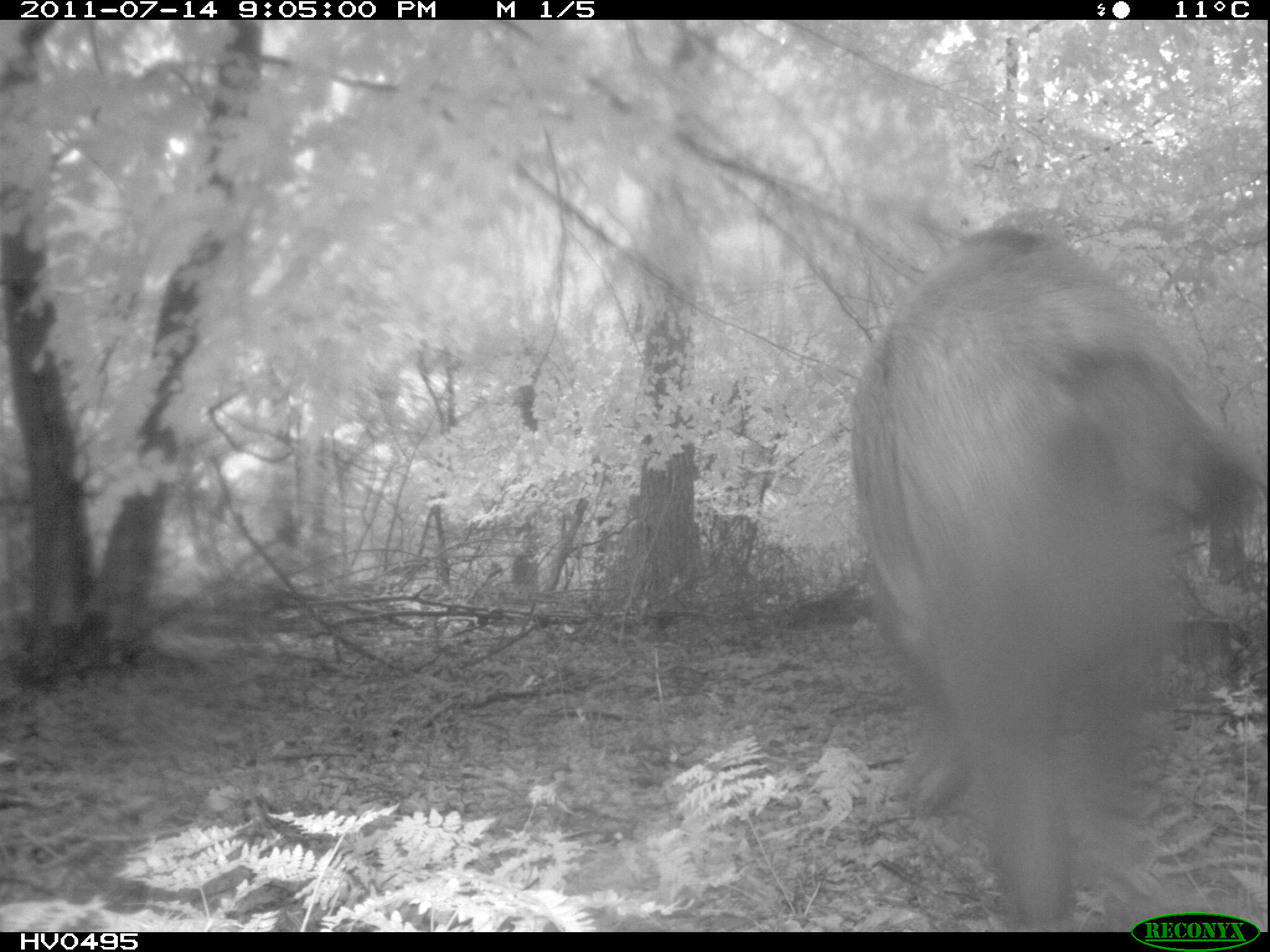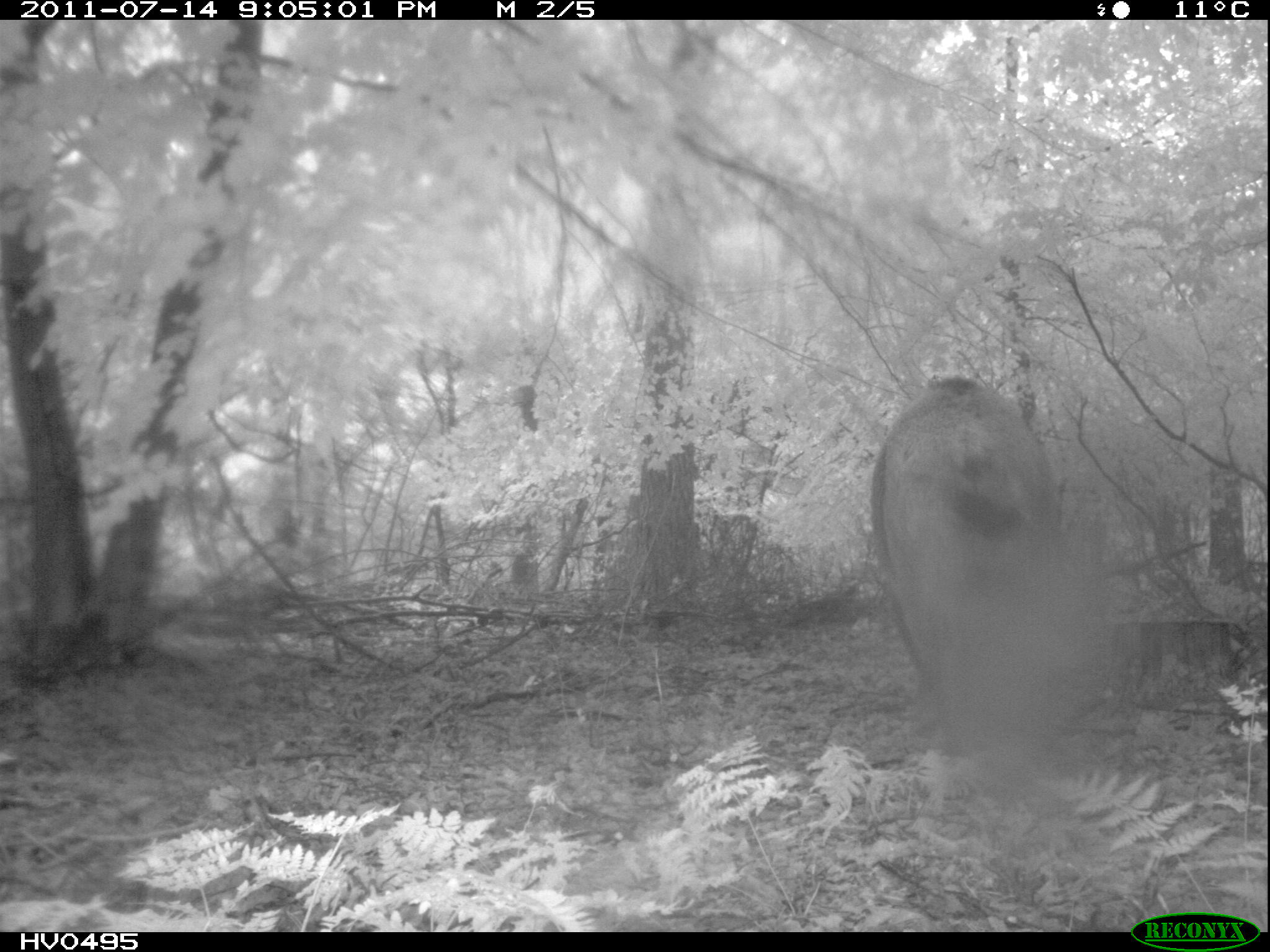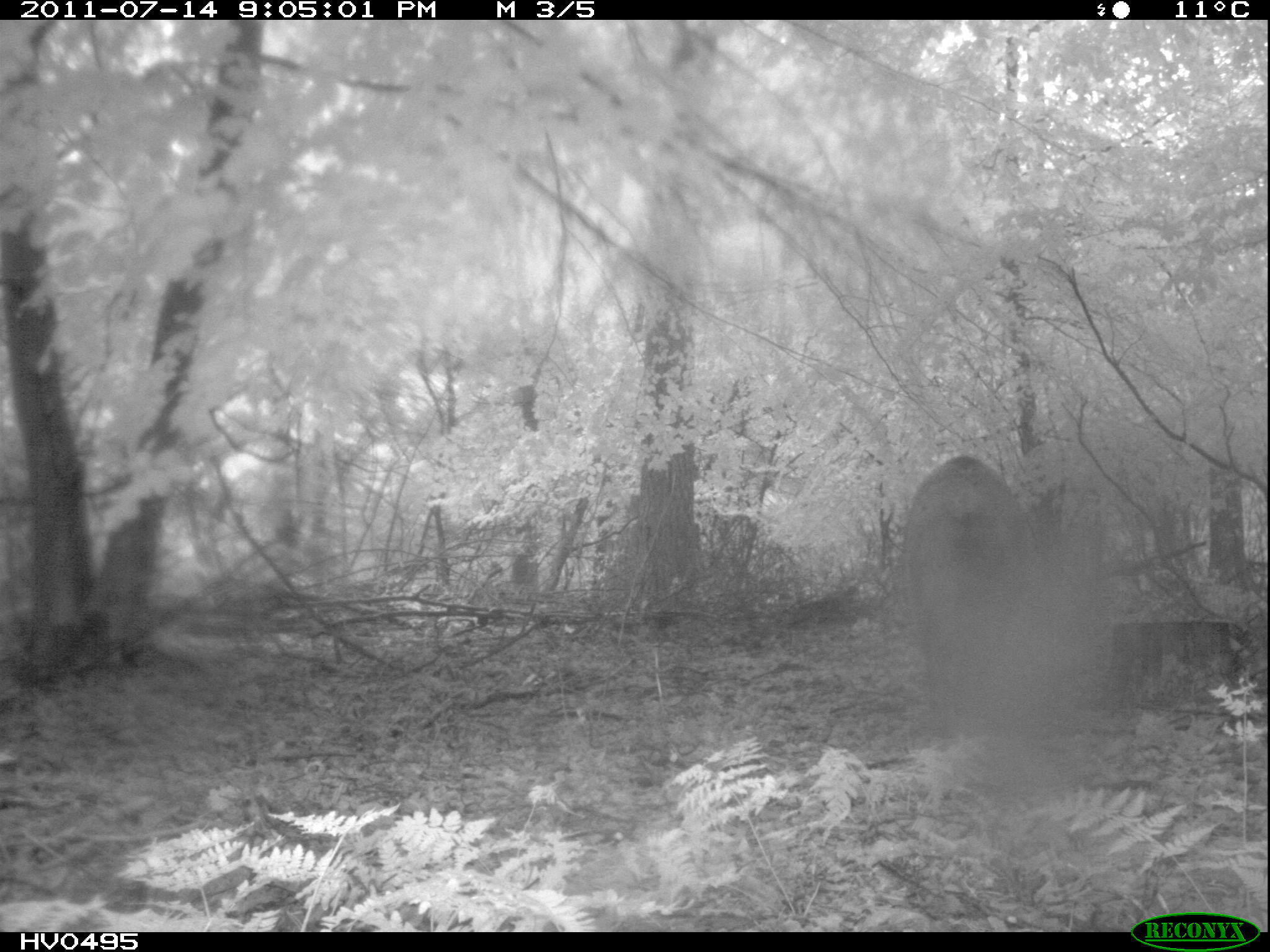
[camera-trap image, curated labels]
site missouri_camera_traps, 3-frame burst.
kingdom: Animalia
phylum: Chordata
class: Mammalia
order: Artiodactyla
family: Suidae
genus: Sus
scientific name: Sus scrofa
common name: wild boar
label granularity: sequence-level